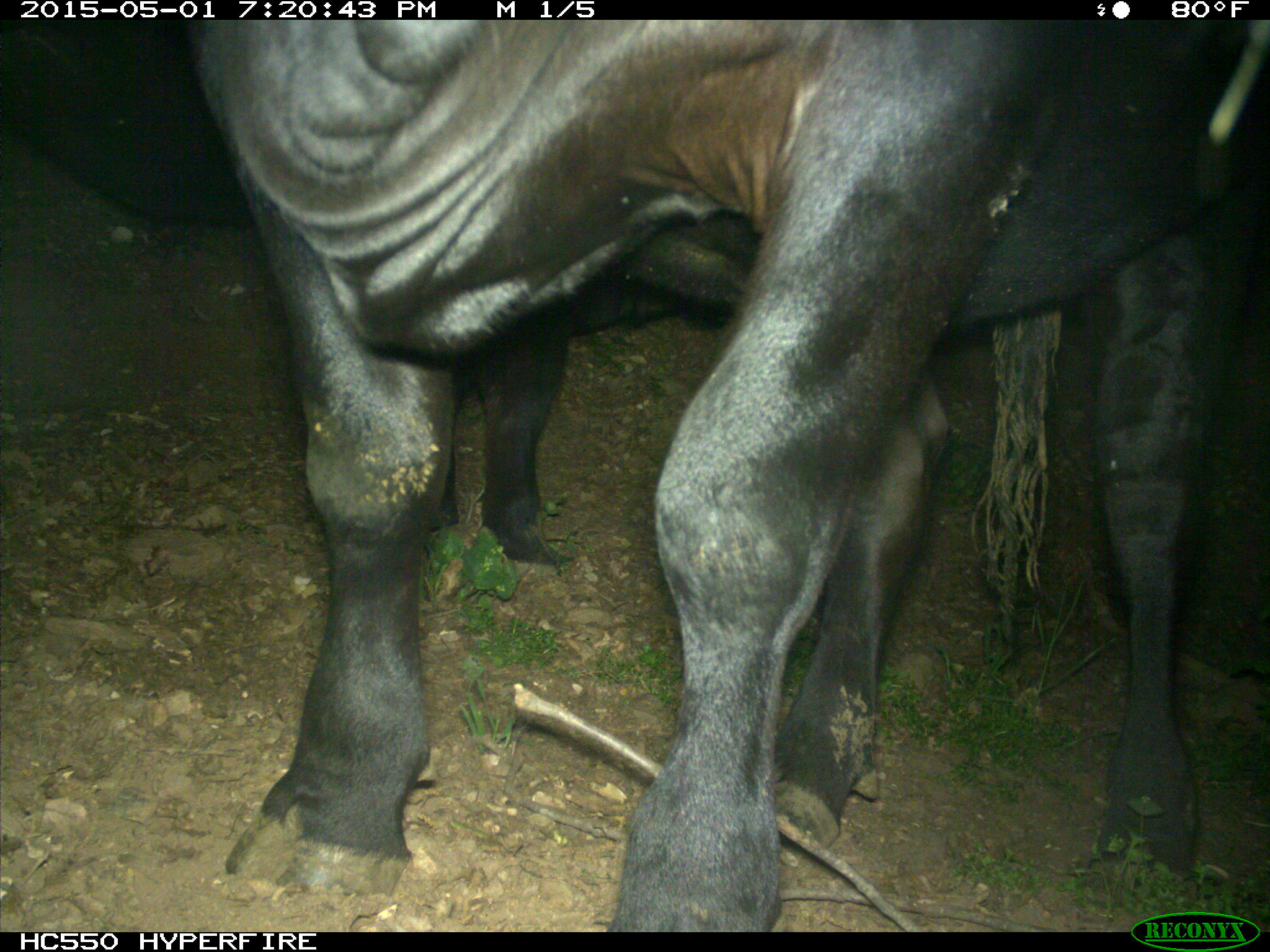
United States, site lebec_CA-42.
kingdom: Animalia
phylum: Chordata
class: Mammalia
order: Artiodactyla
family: Bovidae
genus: Bos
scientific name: Bos taurus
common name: domestic cow